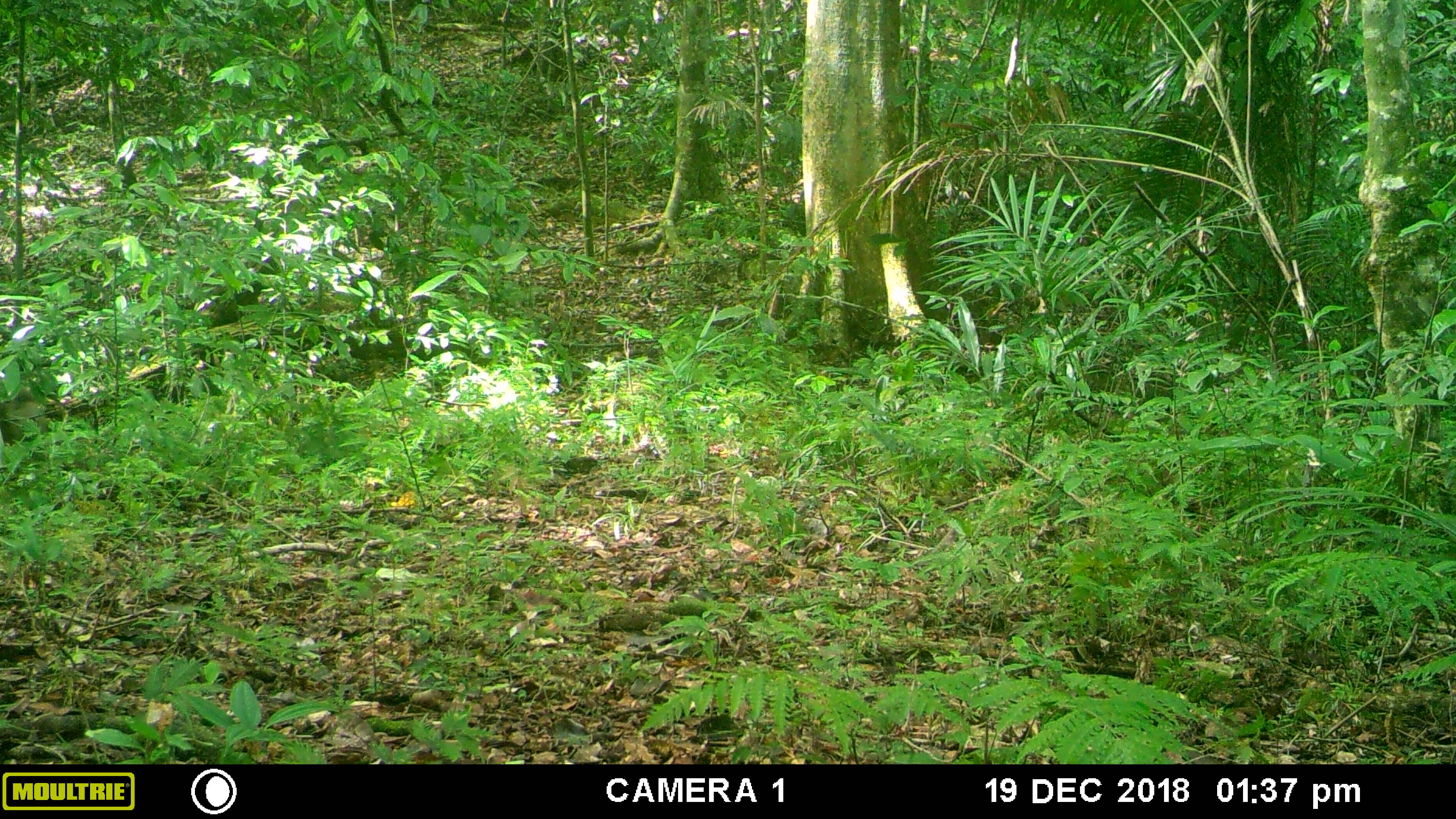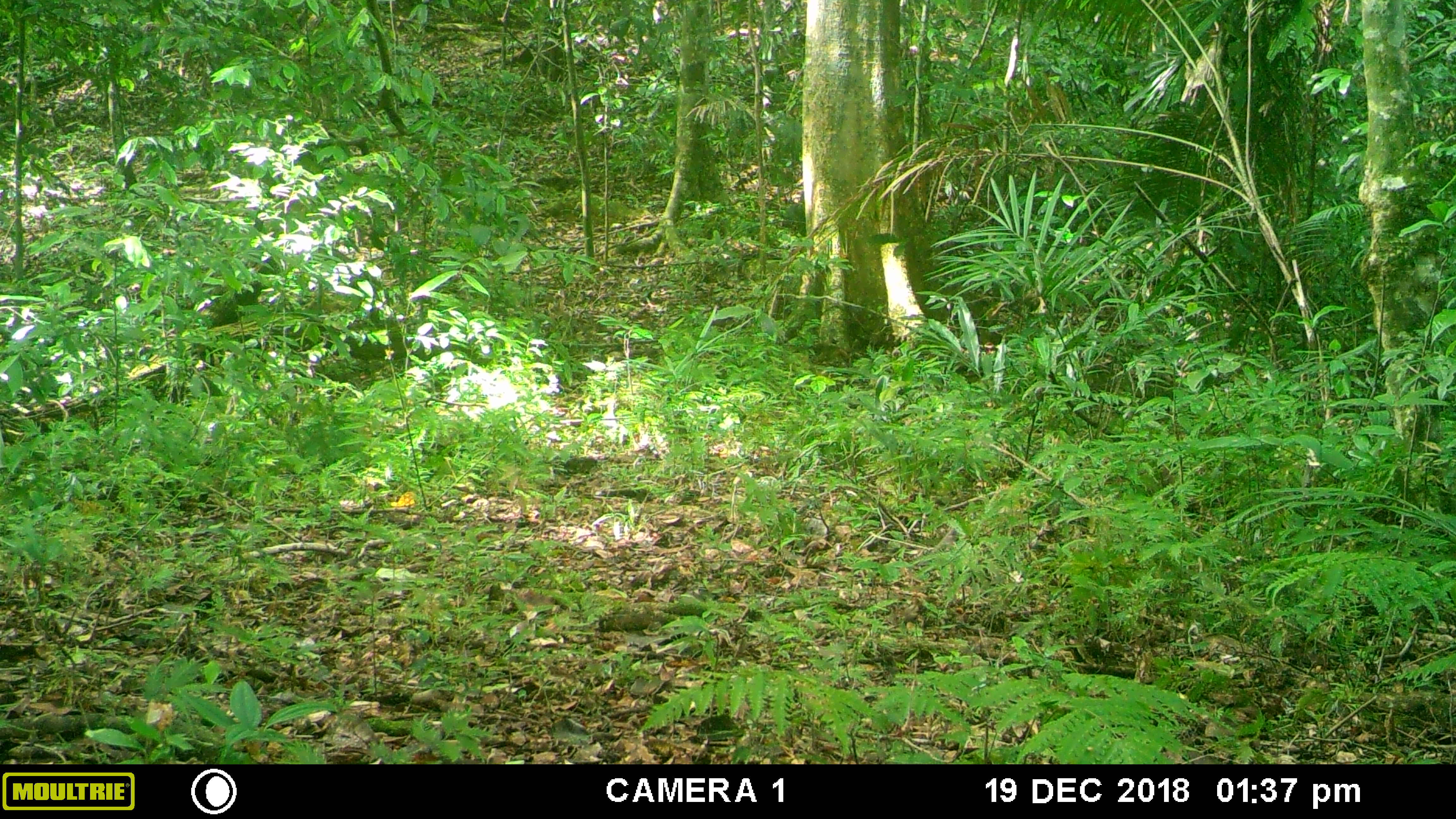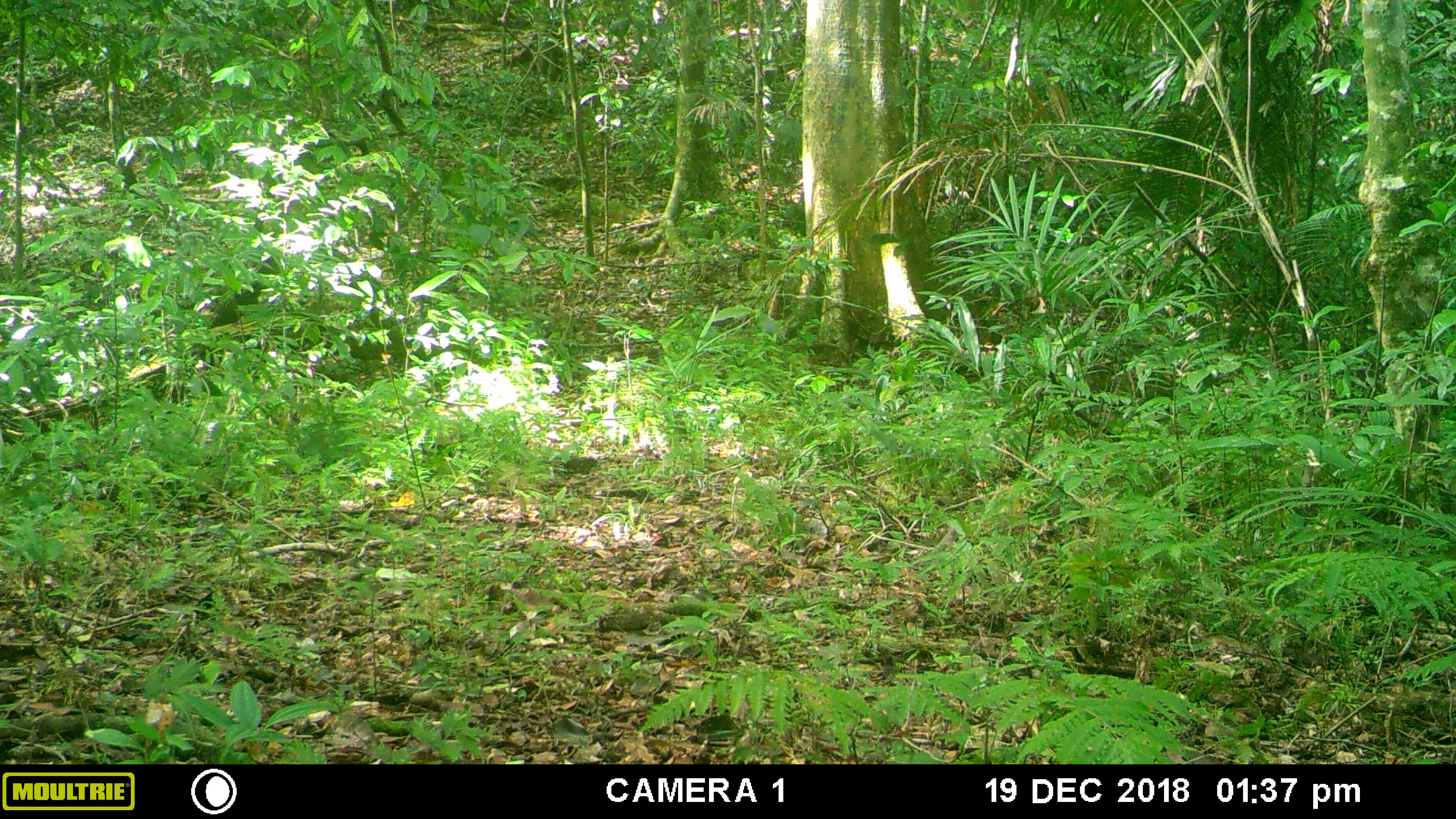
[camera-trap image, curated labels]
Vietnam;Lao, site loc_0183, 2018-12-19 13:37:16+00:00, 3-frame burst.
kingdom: Animalia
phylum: Chordata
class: Mammalia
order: Primates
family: Cercopithecidae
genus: Macaca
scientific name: Macaca nemestrina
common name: pig-tailed macaque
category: pig tailed macaque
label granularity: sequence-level